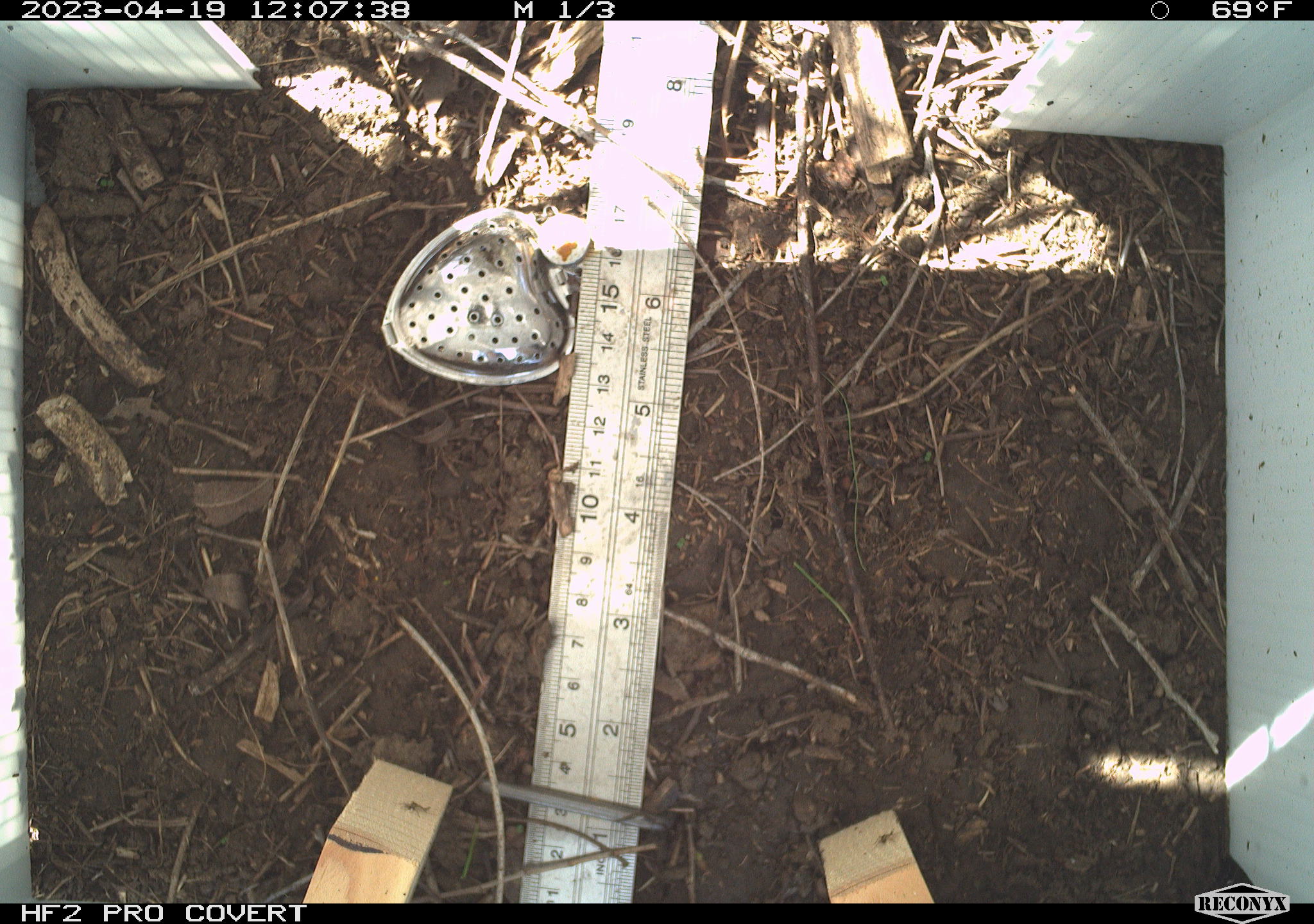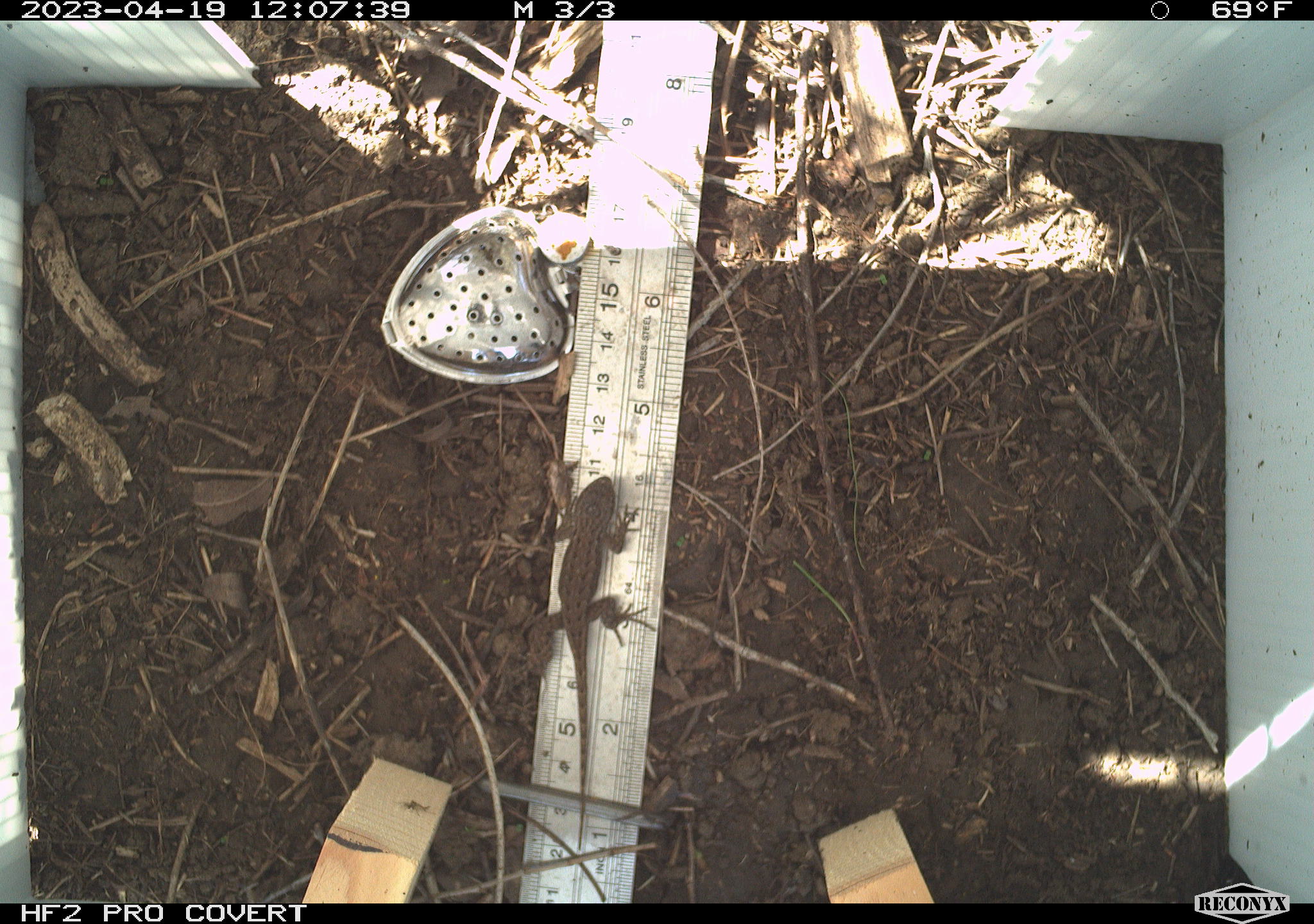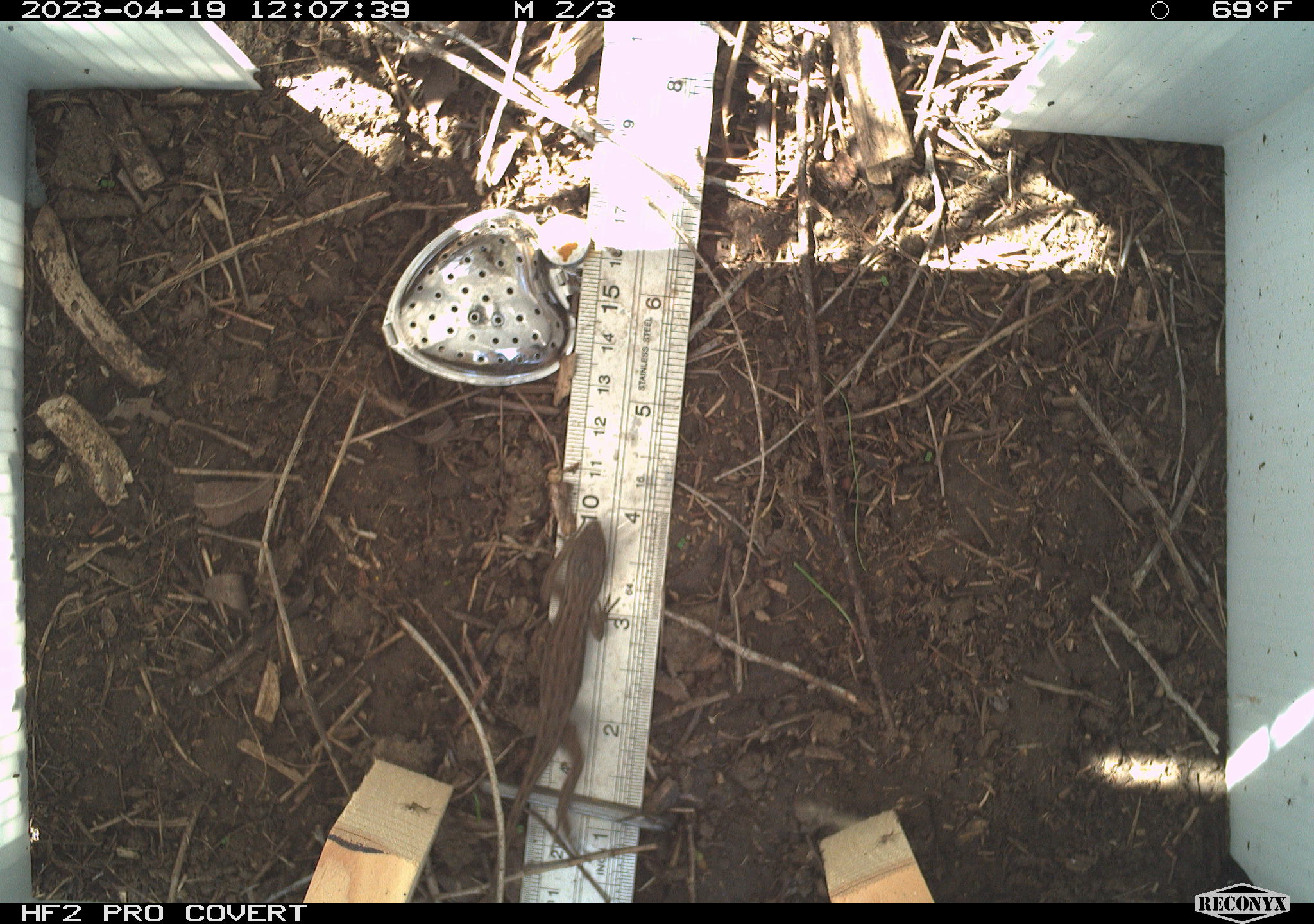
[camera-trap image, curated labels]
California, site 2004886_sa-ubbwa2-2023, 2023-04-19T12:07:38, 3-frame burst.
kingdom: Animalia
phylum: Chordata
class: Reptilia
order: Squamata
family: Phrynosomatidae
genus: Sceloporus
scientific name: Sceloporus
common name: spiny lizards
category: sceloporus species